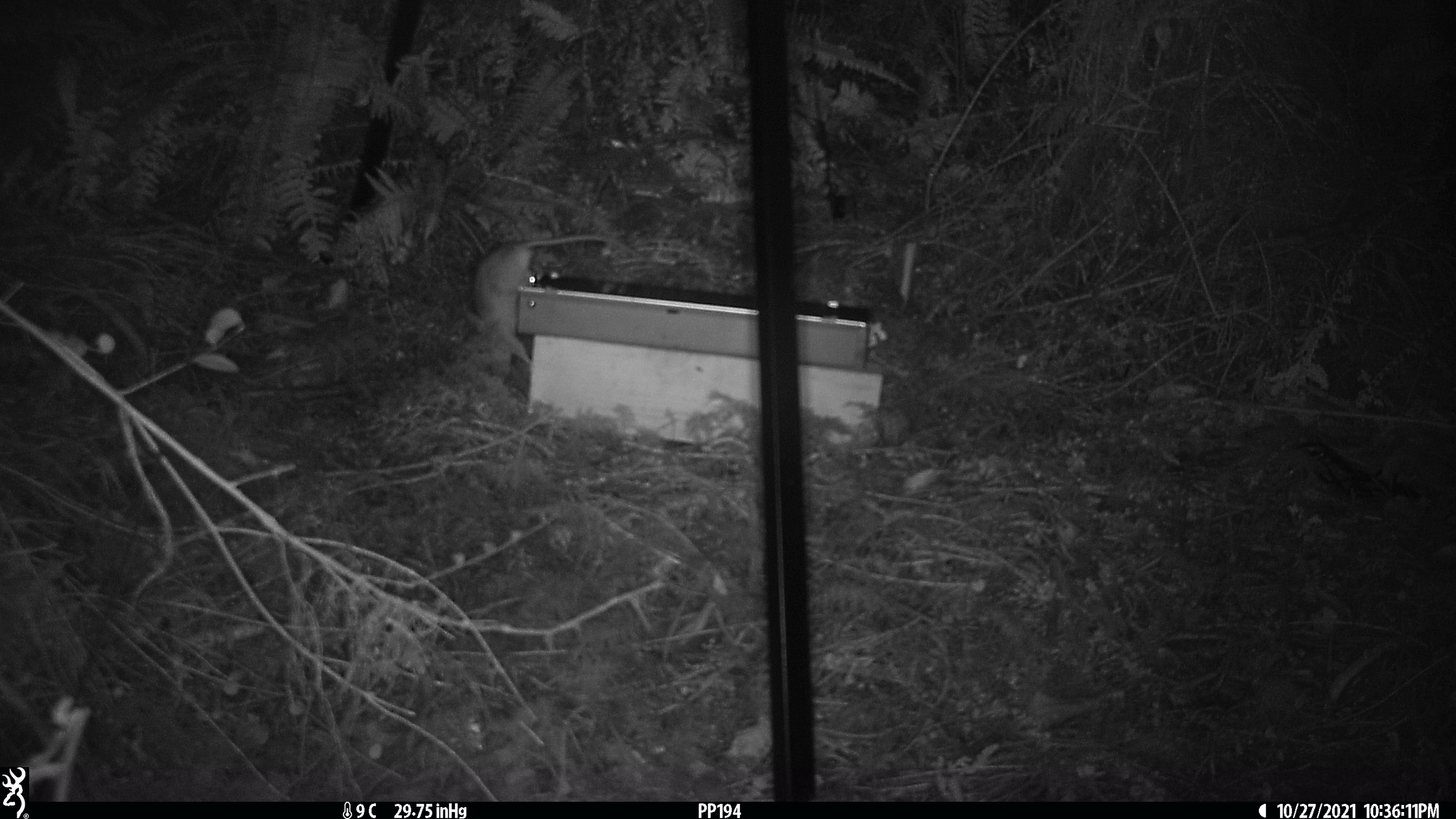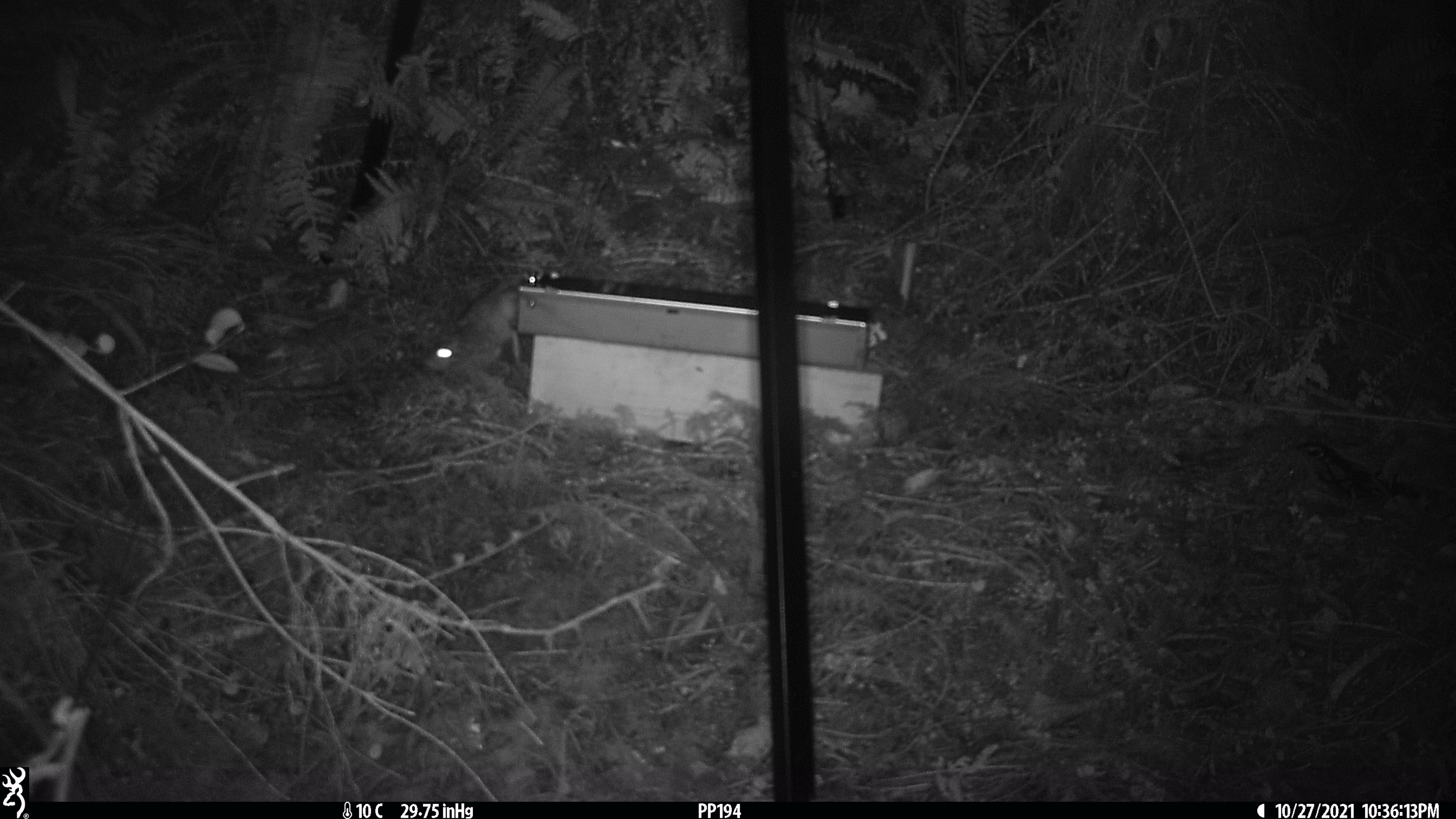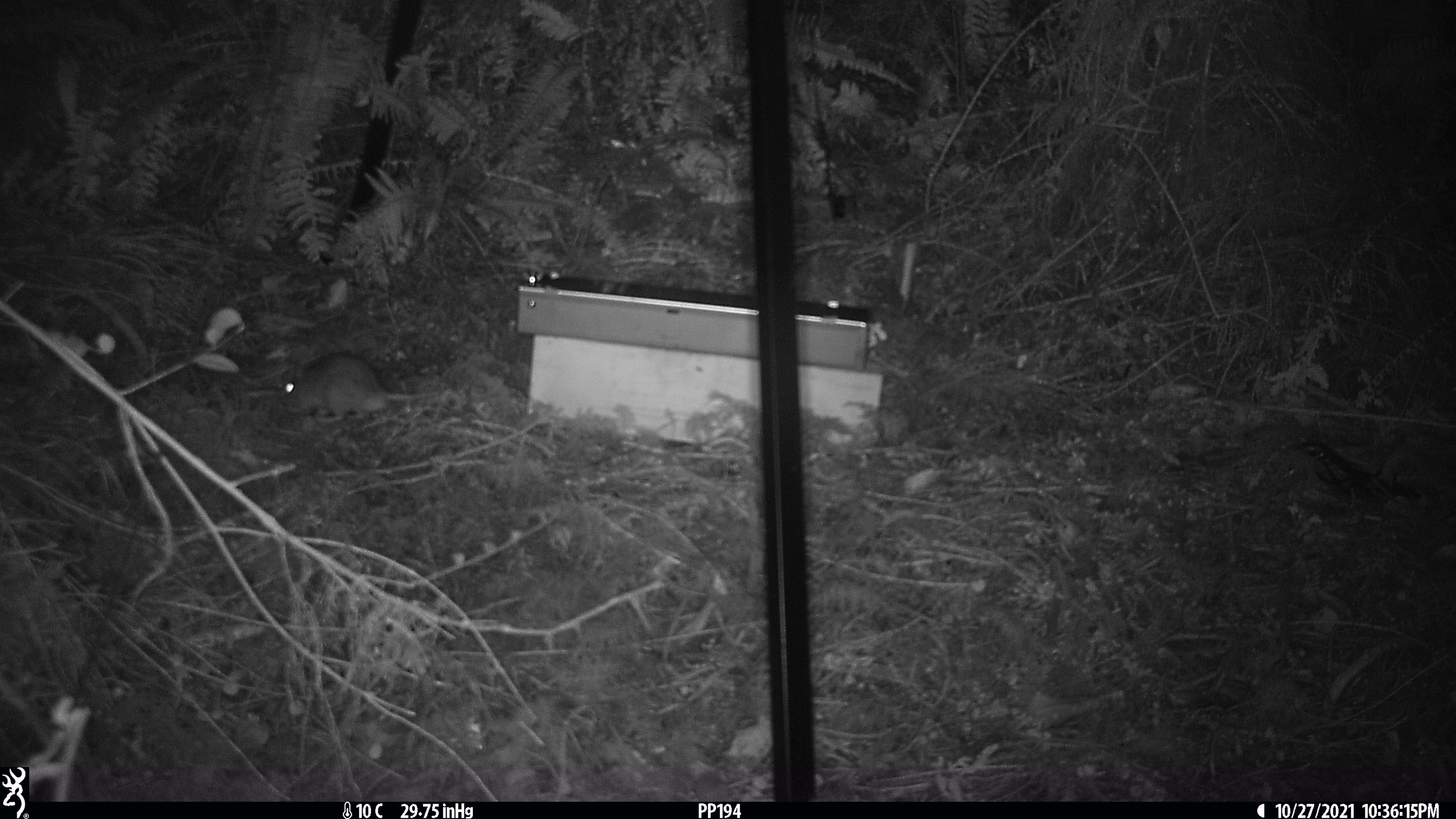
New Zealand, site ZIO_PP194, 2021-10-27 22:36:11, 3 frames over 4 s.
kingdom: Animalia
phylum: Chordata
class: Mammalia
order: Rodentia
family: Muridae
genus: Rattus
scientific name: Rattus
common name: rat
Rat (Rattus).